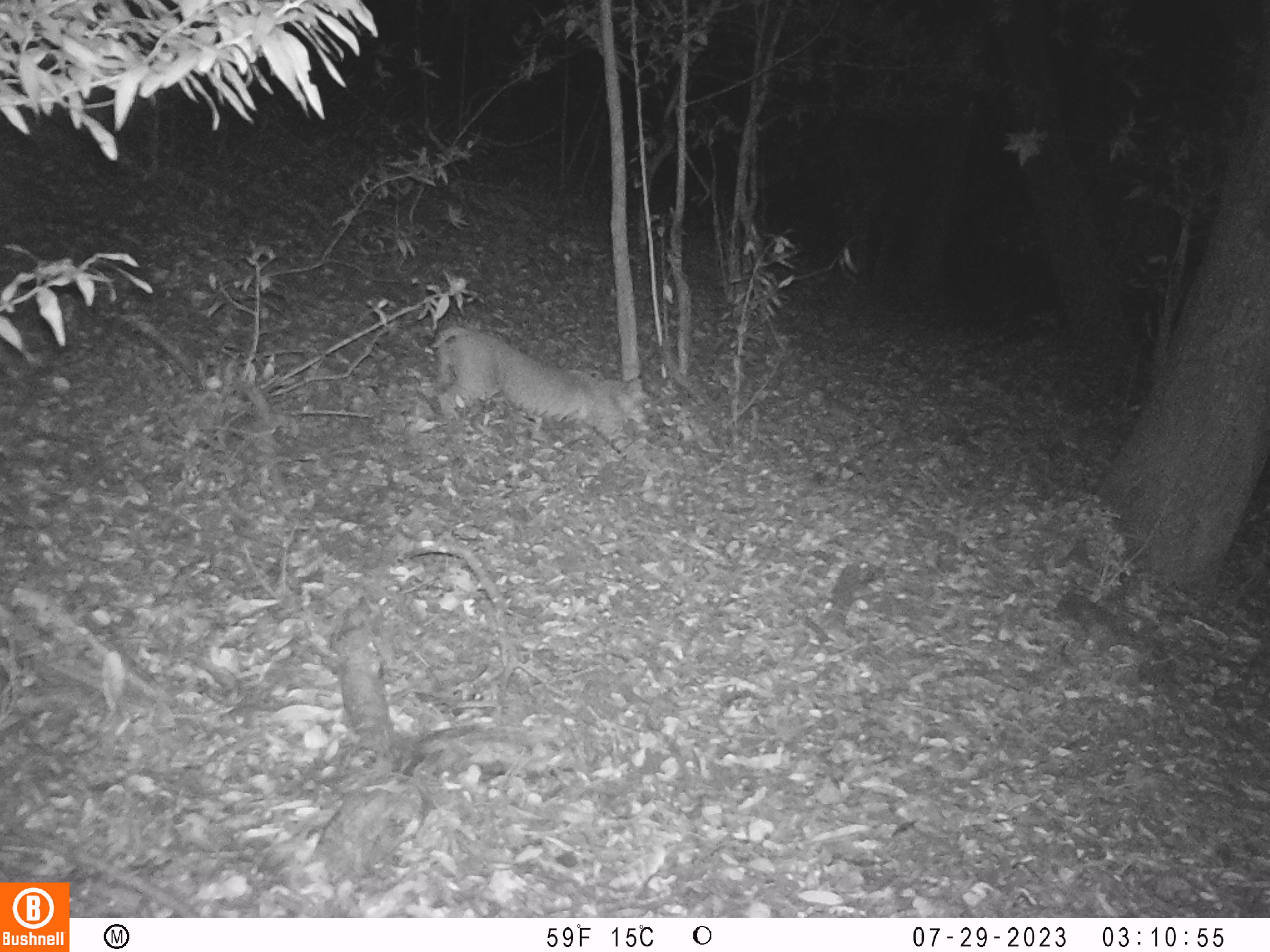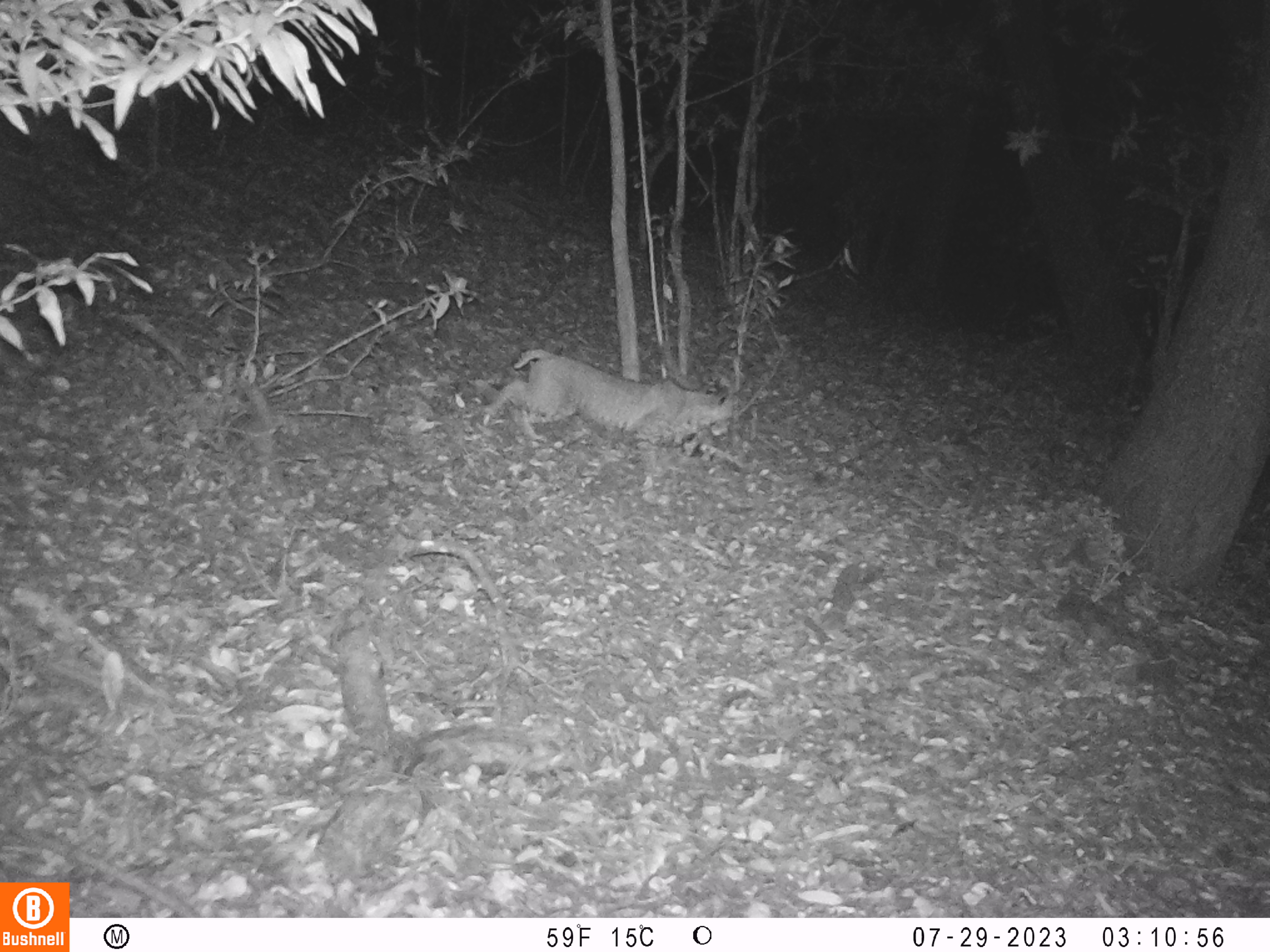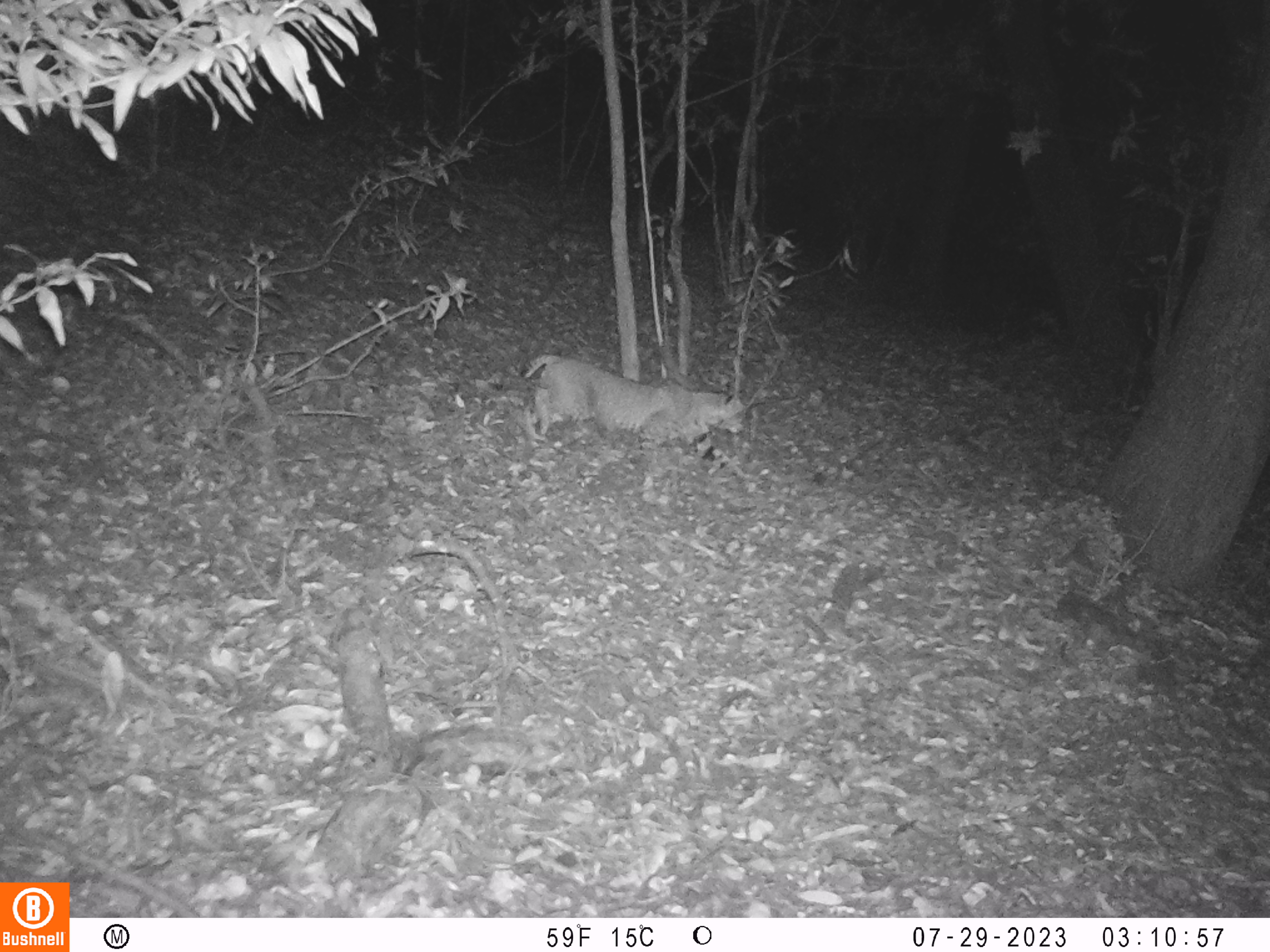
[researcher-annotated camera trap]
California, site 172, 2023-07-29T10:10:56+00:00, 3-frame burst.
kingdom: Animalia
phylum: Chordata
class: Mammalia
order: Carnivora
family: Felidae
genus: Lynx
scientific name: Lynx rufus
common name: bobcat